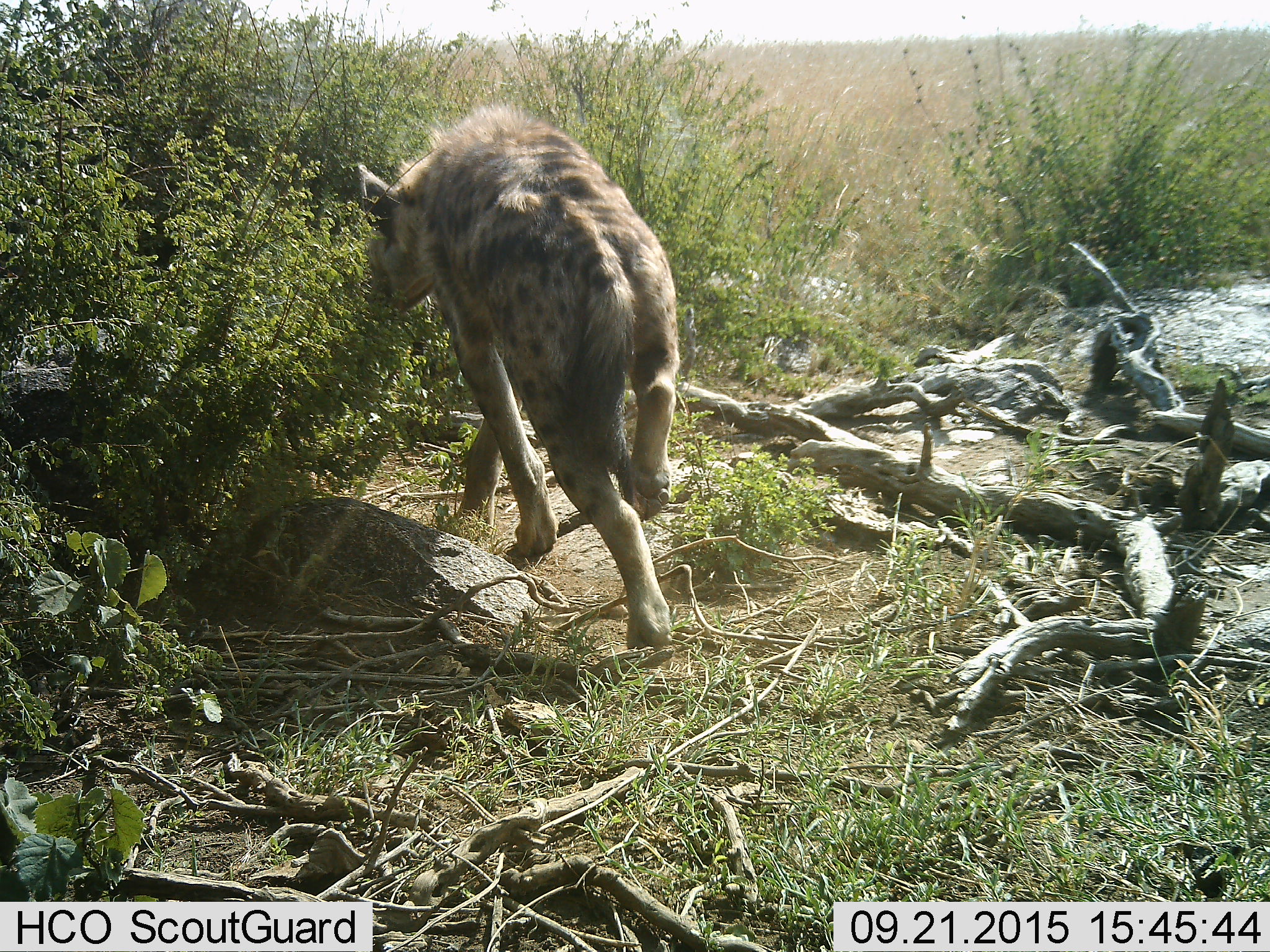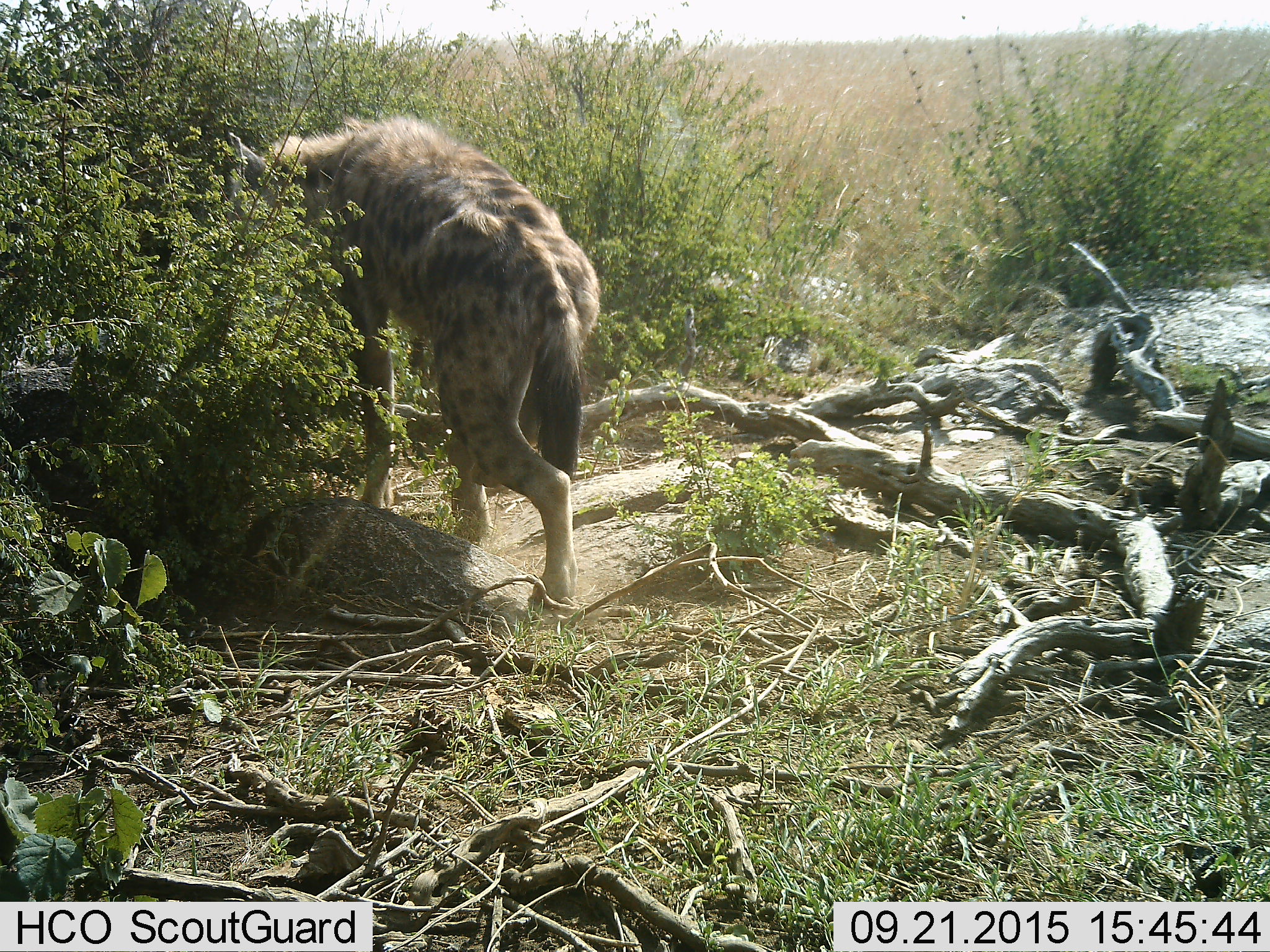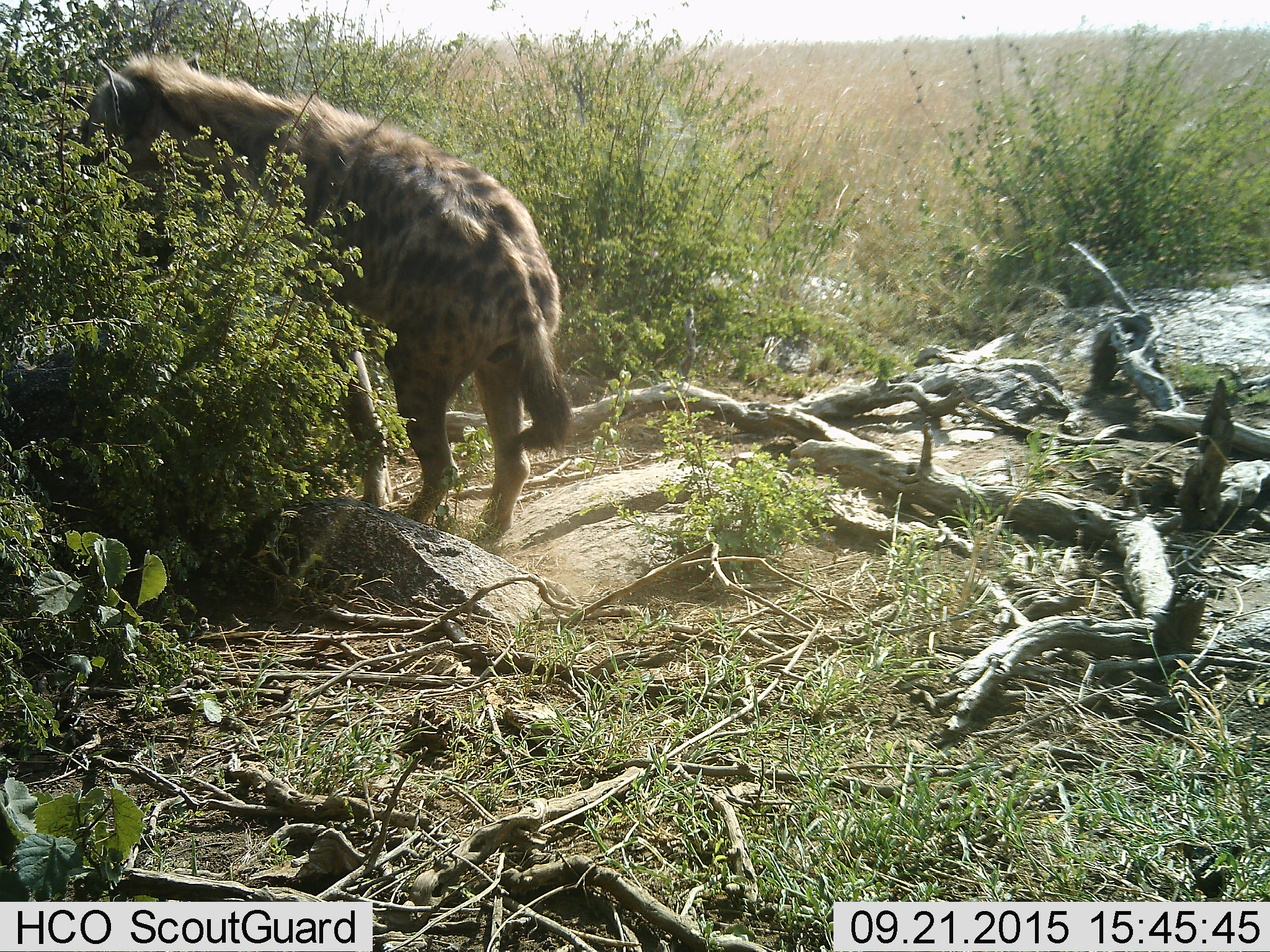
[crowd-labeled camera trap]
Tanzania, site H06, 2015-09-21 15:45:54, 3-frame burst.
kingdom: Animalia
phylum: Chordata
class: Mammalia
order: Carnivora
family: Hyaenidae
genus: Crocuta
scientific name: Crocuta crocuta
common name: spotted hyena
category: hyenaspotted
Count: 1.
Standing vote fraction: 0%.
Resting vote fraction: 0%.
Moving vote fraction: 100%.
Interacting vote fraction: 0%.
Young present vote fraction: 0%.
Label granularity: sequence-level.